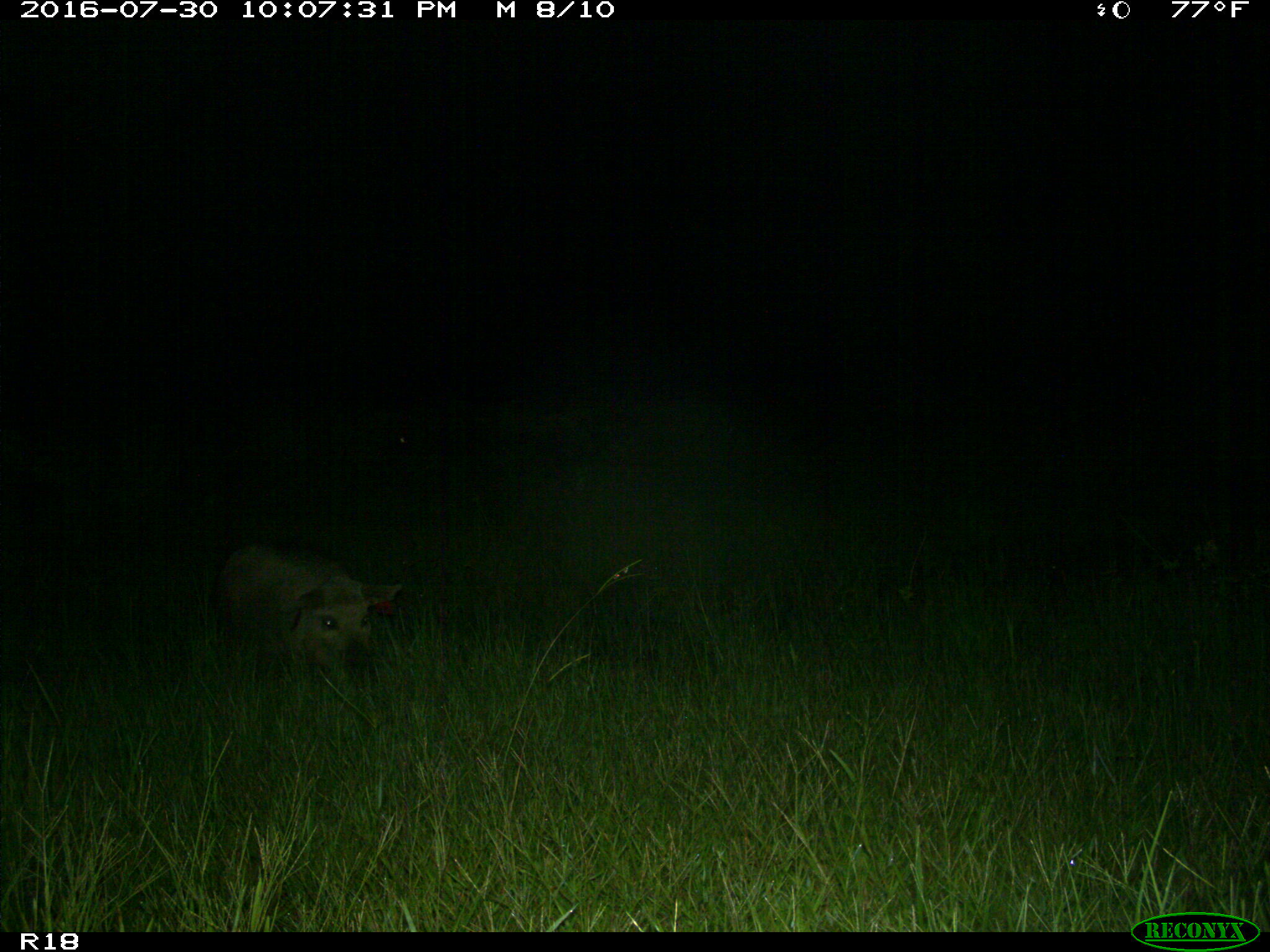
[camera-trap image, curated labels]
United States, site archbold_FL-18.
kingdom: Animalia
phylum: Chordata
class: Mammalia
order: Artiodactyla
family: Suidae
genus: Sus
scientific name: Sus scrofa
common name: wild boar